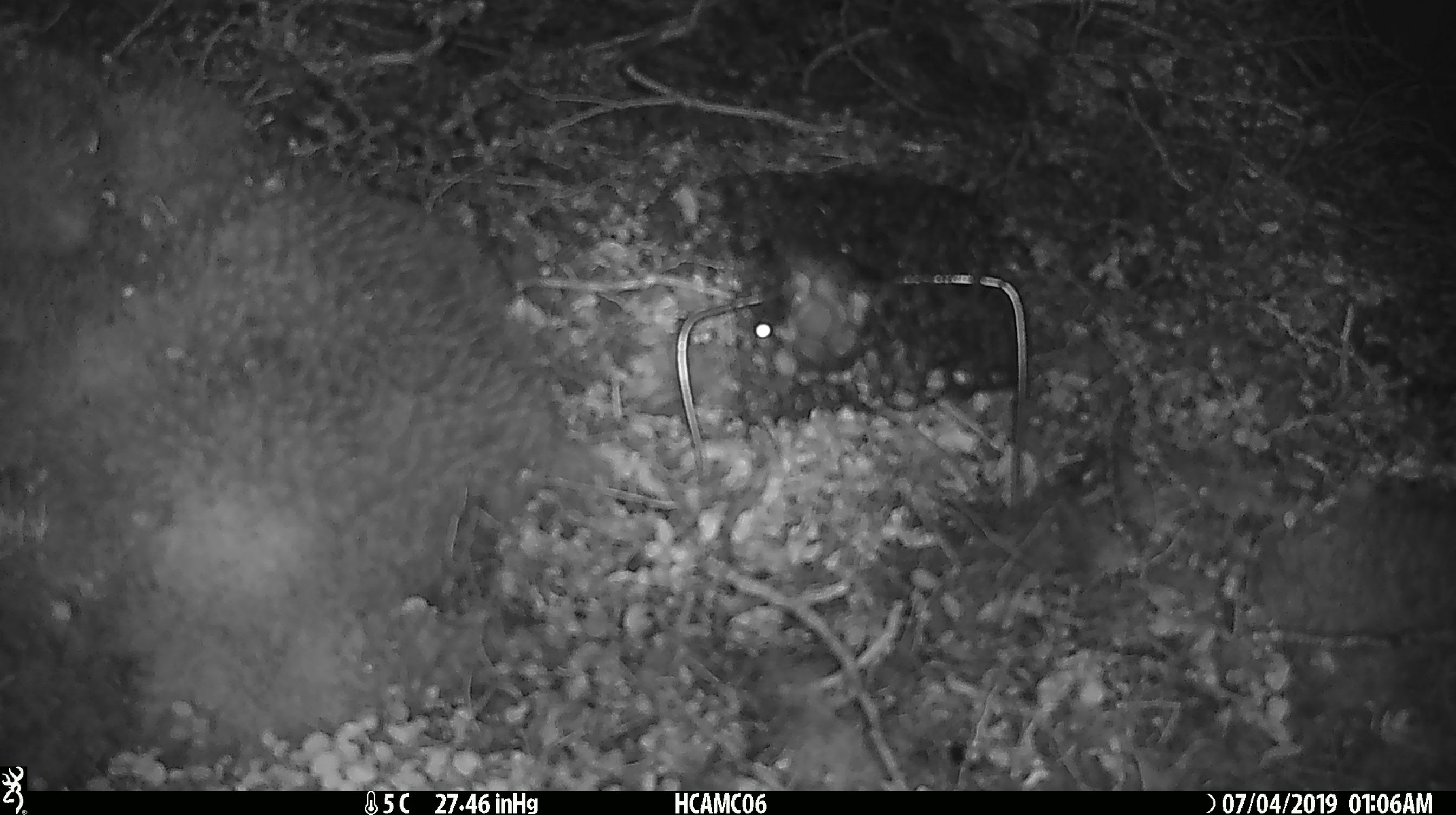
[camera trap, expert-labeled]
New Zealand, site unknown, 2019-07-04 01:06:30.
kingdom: Animalia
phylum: Chordata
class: Mammalia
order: Rodentia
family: Muridae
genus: Mus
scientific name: Mus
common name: mouse